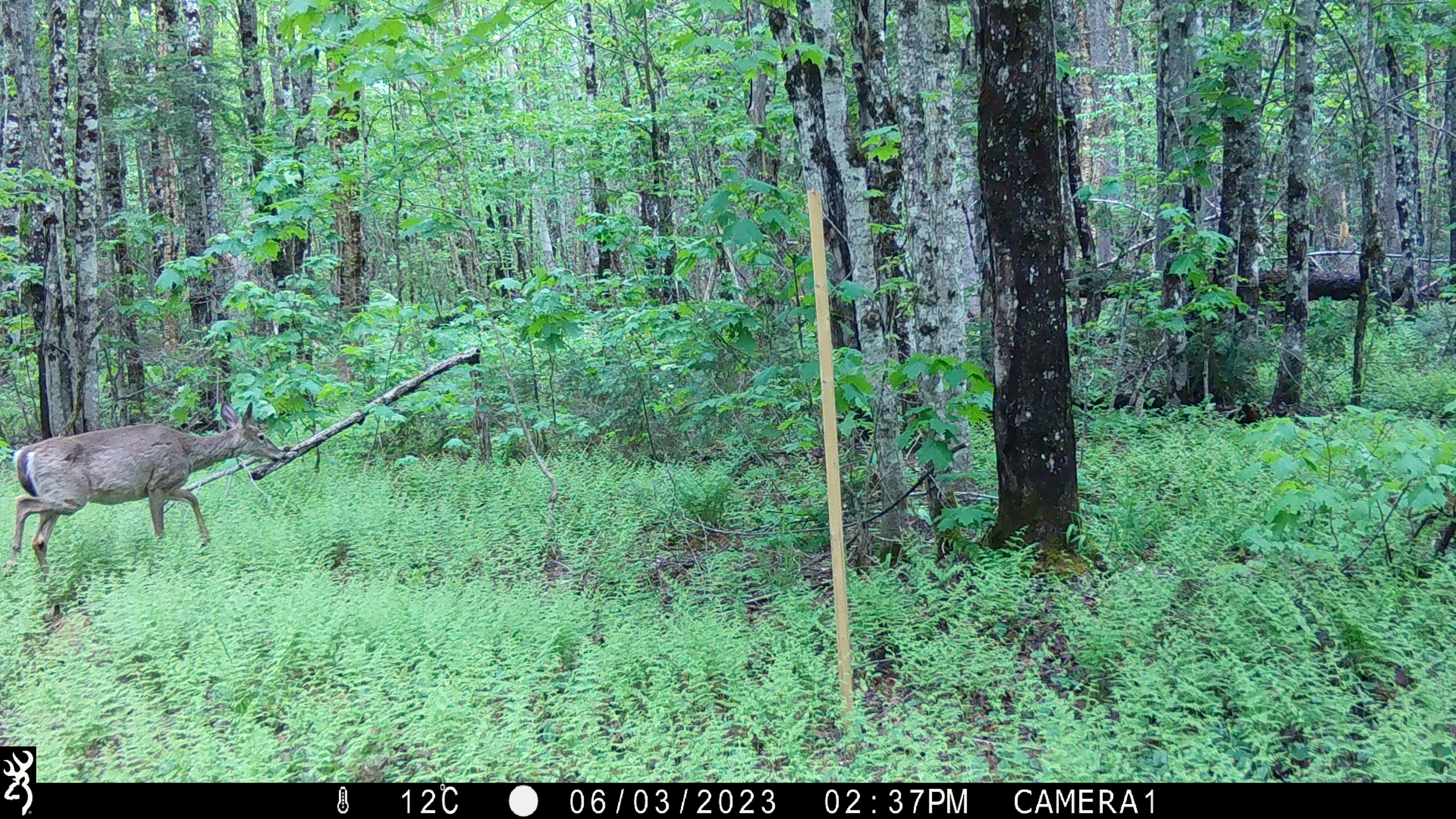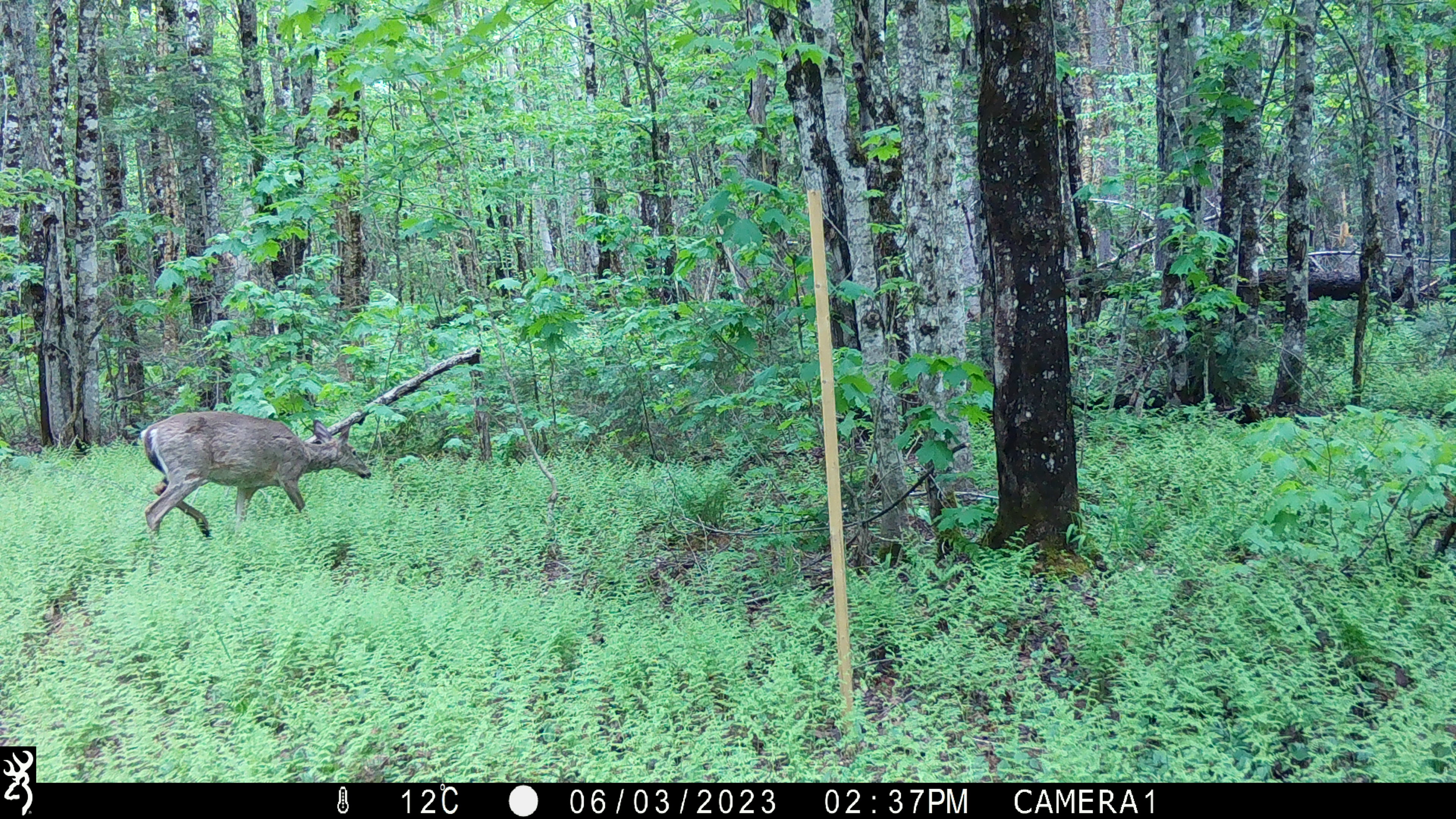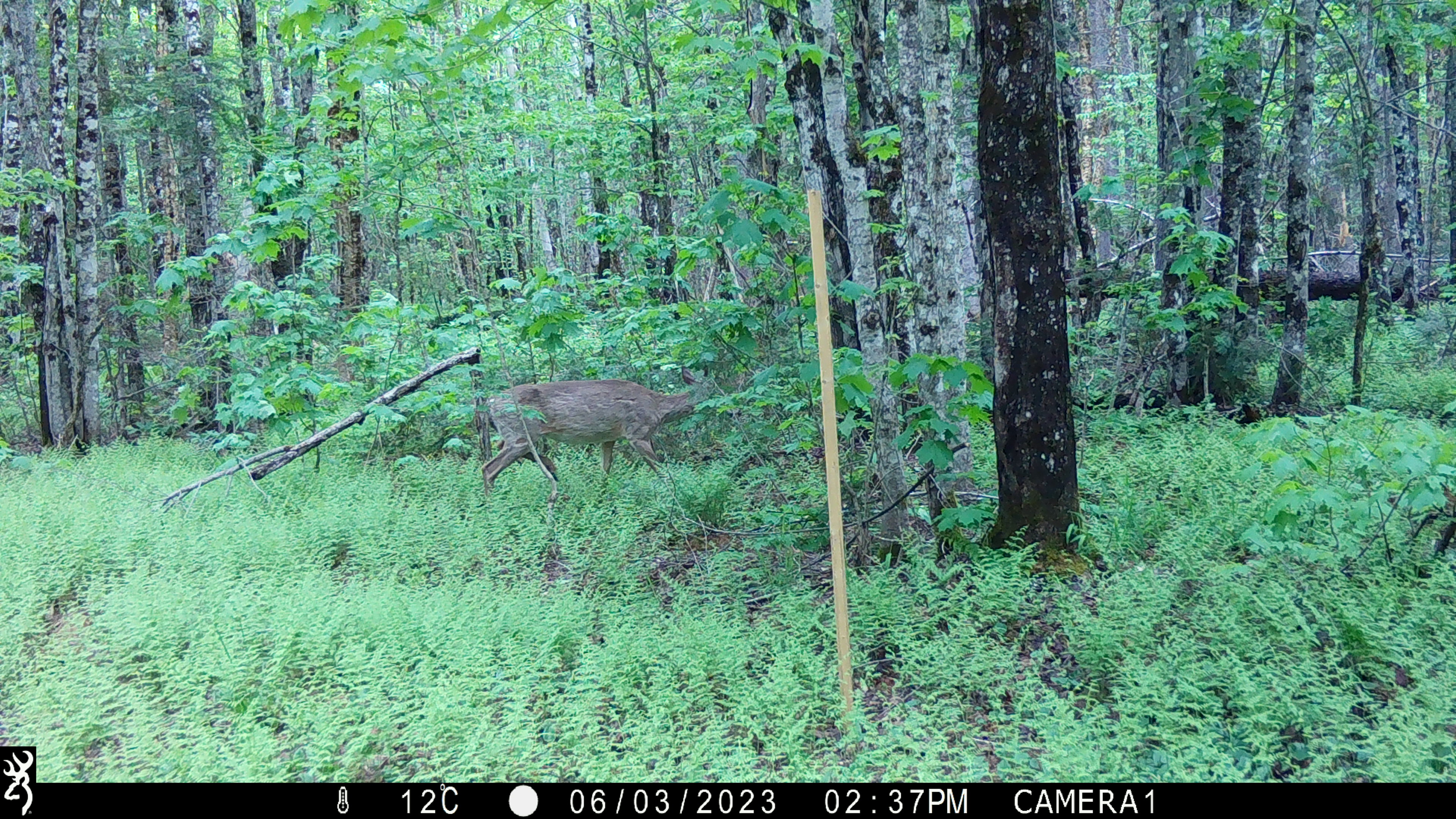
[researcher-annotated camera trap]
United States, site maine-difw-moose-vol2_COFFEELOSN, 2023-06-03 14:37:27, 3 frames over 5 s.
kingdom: Animalia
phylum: Chordata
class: Mammalia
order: Artiodactyla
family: Cervidae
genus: Odocoileus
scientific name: Odocoileus virginianus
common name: white-tailed deer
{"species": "white-tailed deer (Odocoileus virginianus)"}